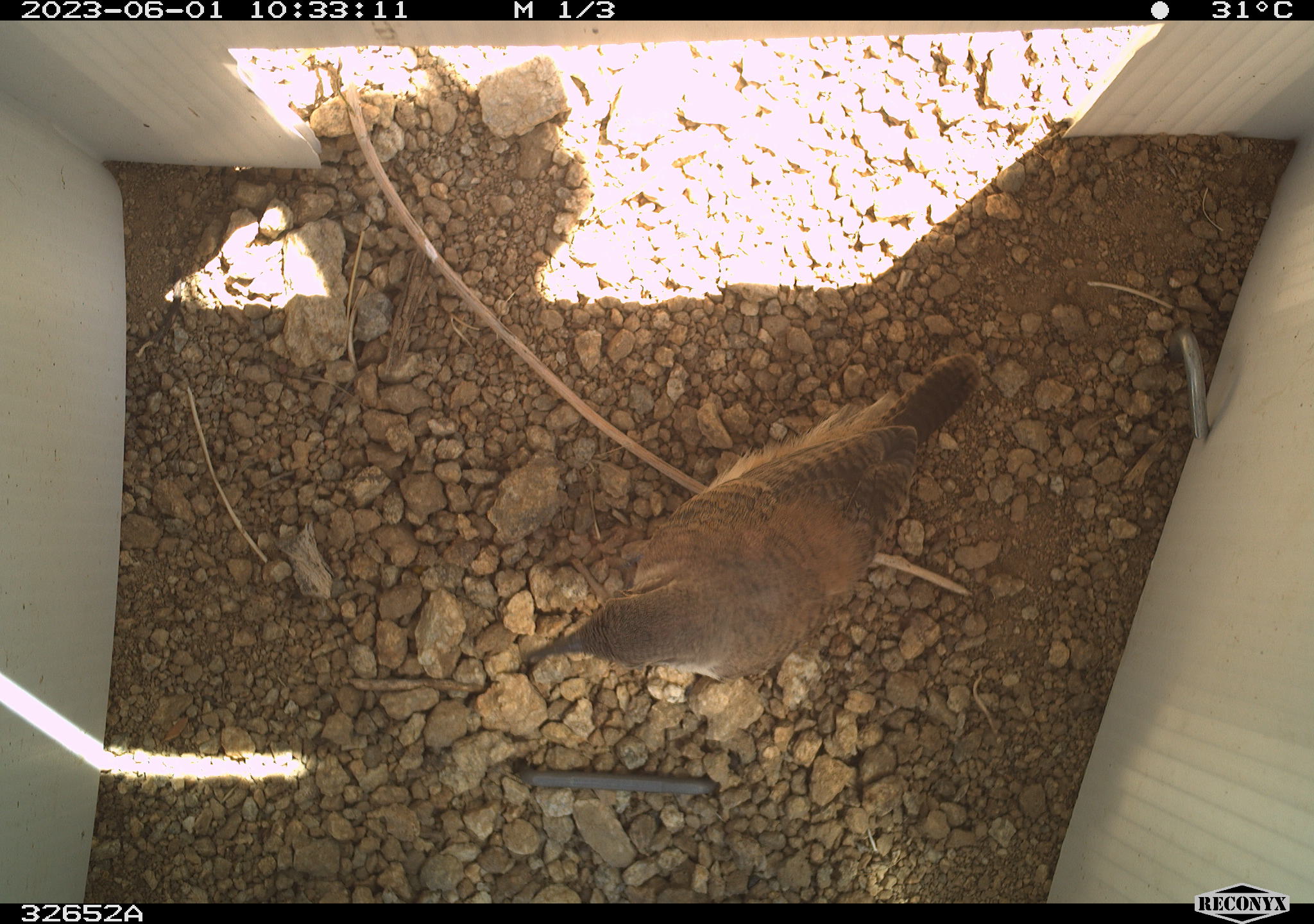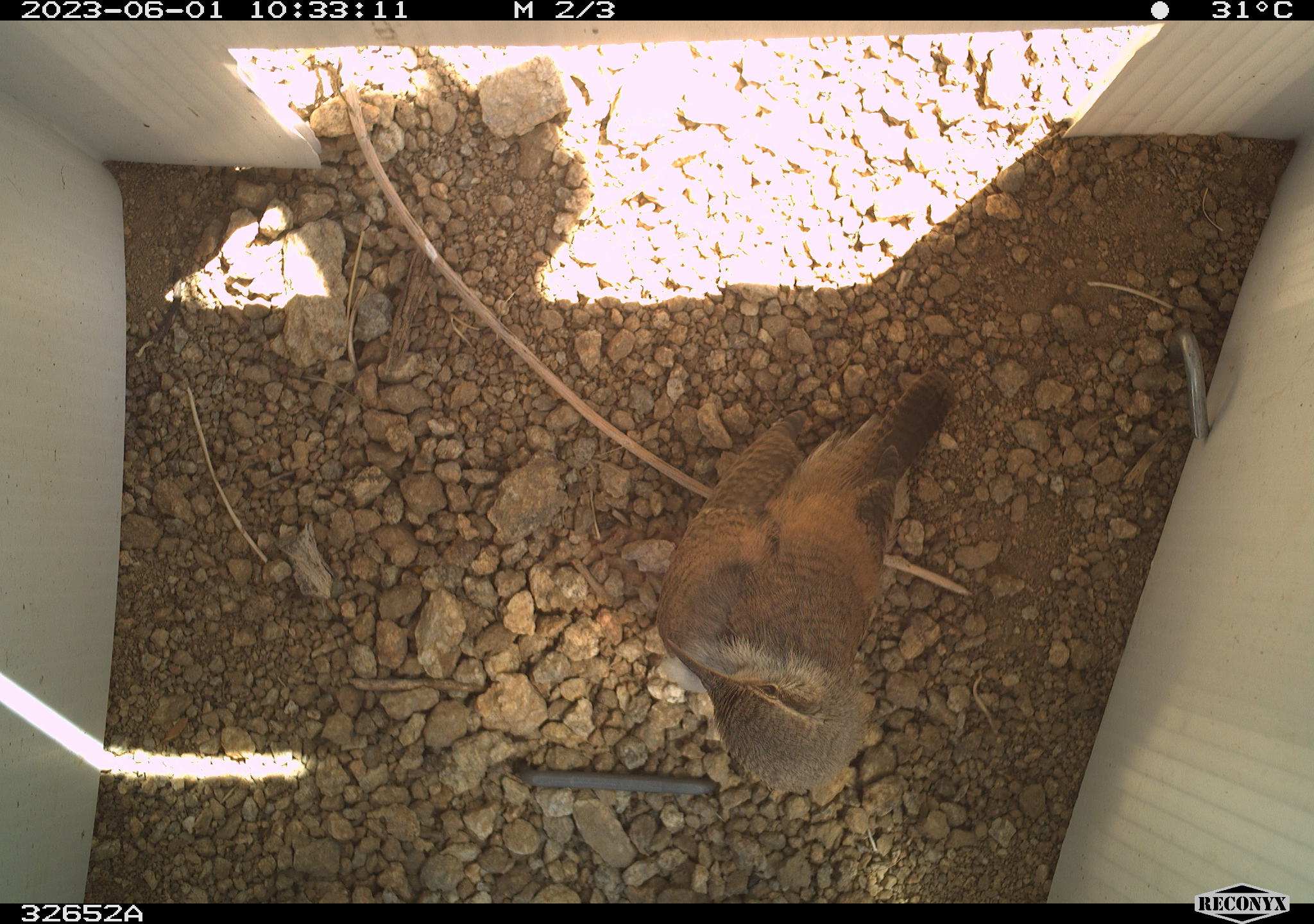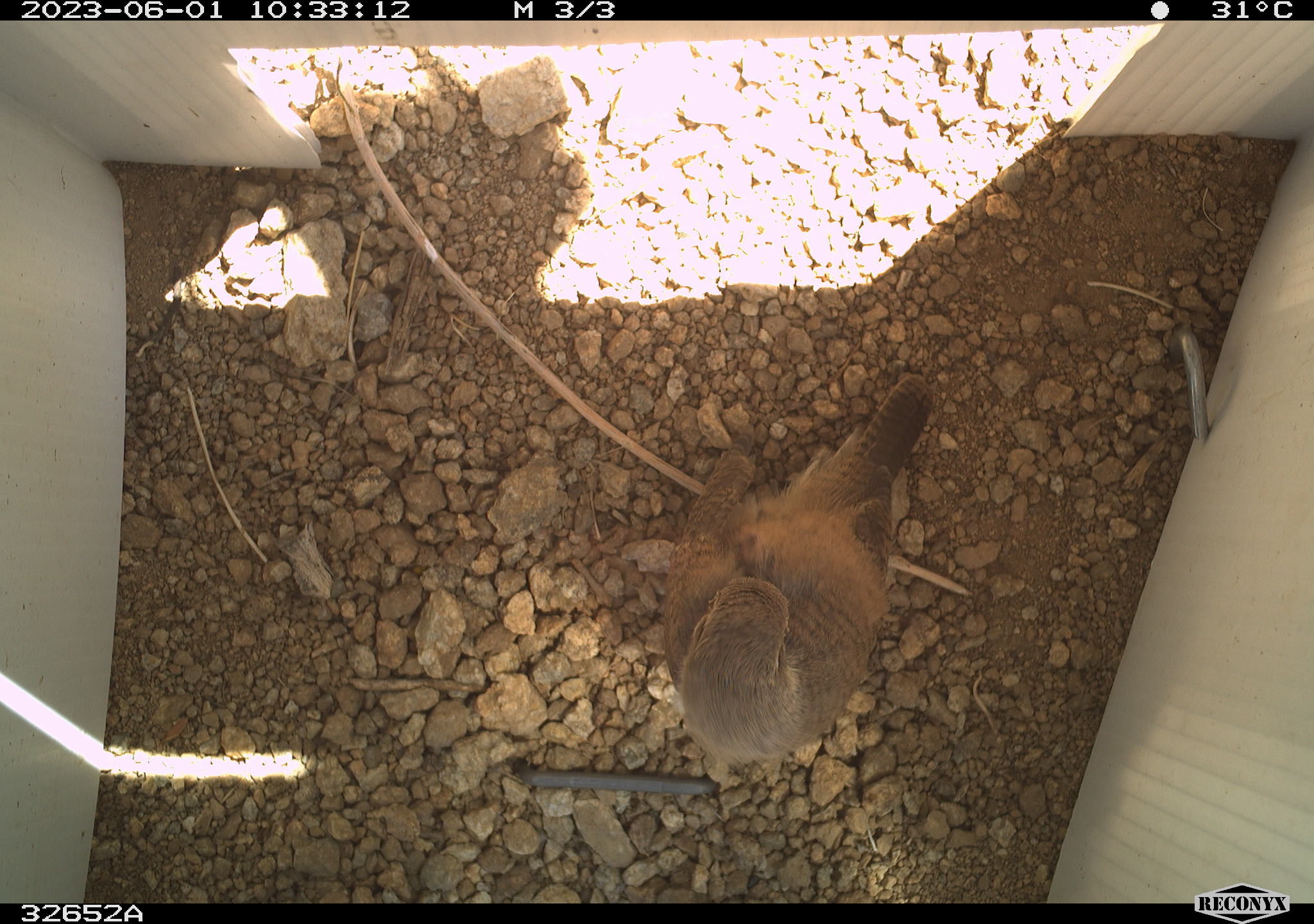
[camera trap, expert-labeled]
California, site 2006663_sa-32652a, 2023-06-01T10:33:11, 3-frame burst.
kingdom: Animalia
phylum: Chordata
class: Aves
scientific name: Aves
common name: bird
Bird (Aves).